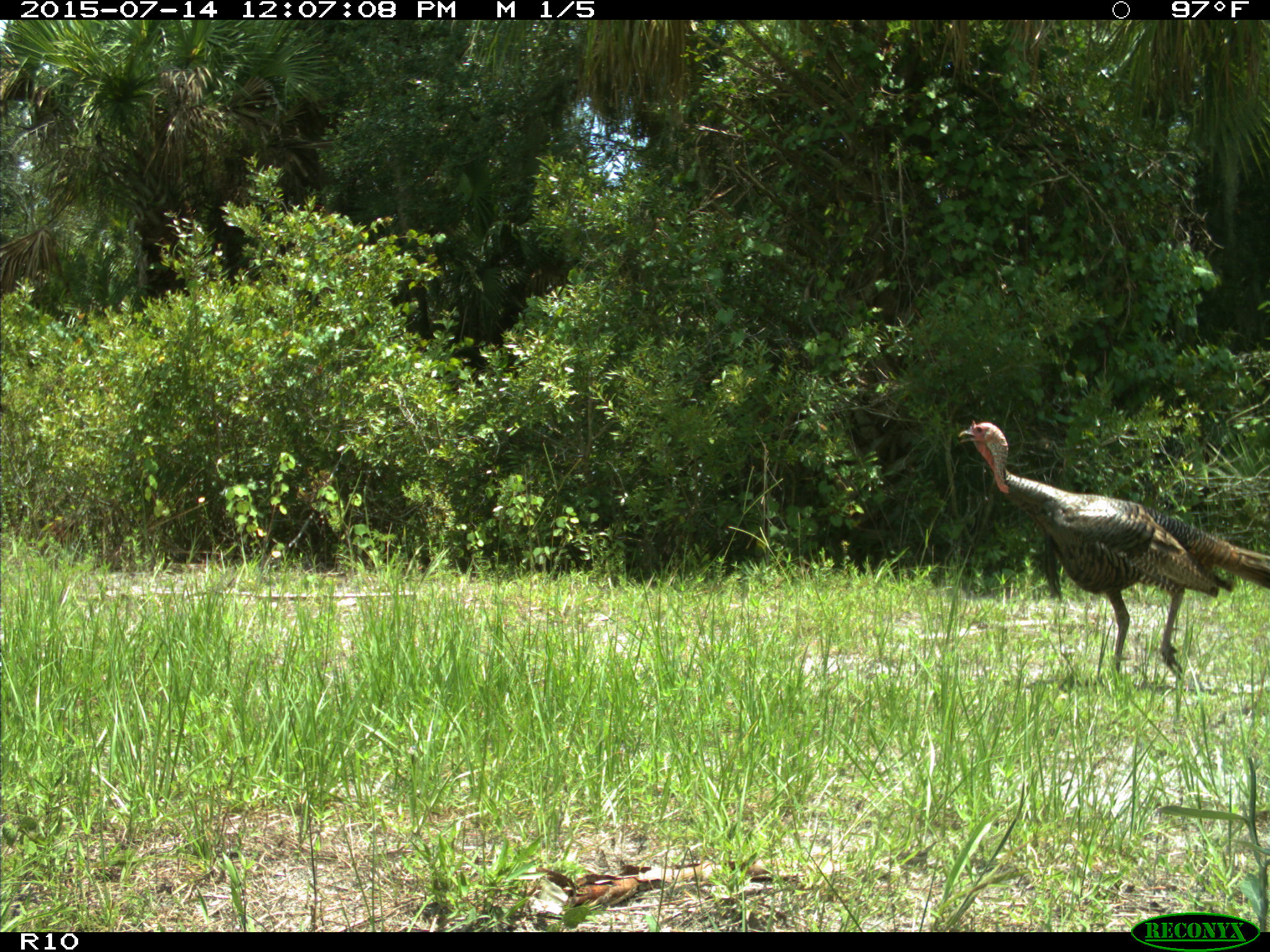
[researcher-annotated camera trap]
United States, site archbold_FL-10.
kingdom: Animalia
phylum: Chordata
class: Aves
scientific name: Aves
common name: birds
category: unidentified bird